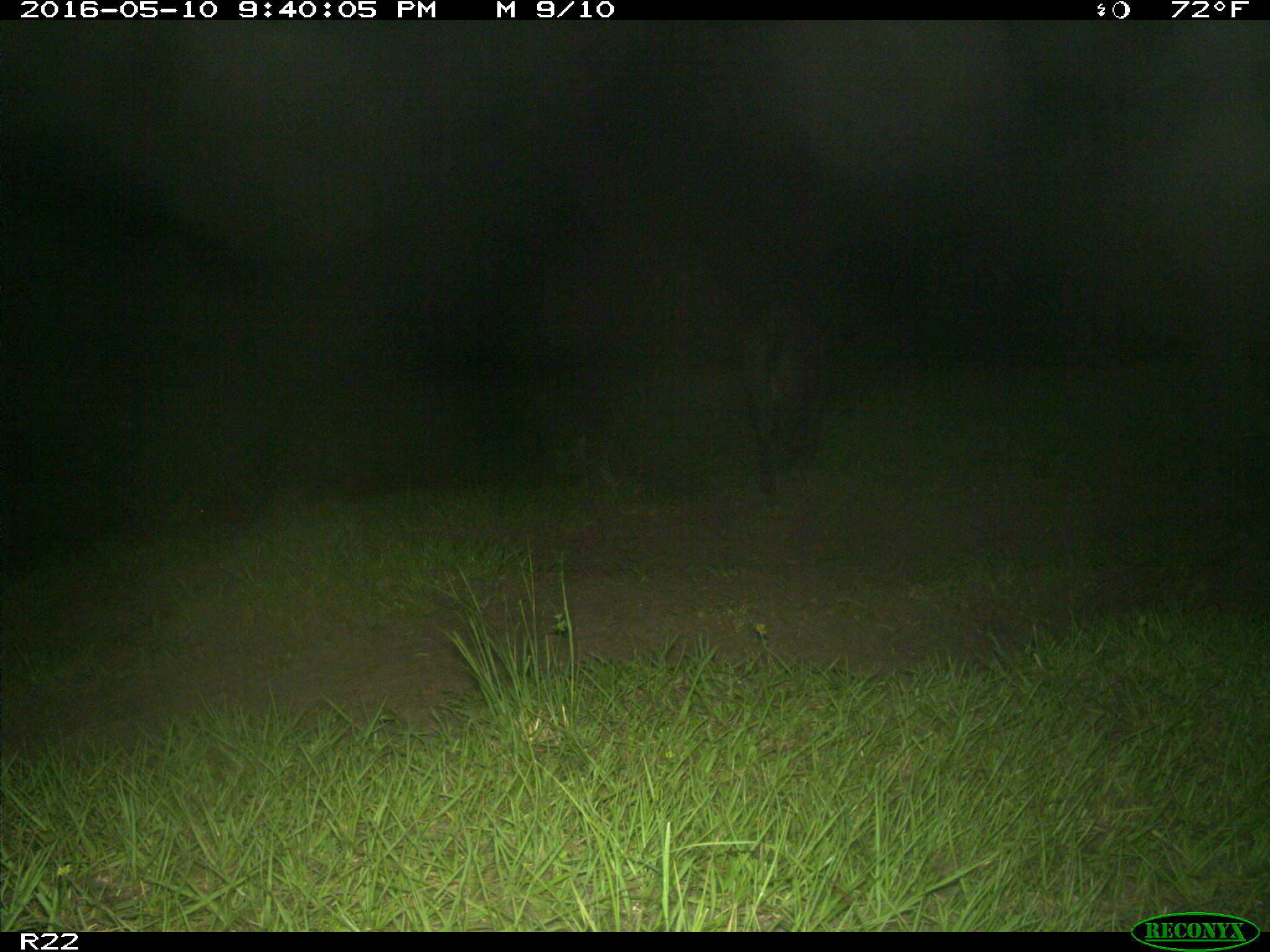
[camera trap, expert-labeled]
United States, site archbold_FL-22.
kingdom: Animalia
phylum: Chordata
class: Mammalia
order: Artiodactyla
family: Suidae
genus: Sus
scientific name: Sus scrofa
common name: wild boar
Sus scrofa (wild boar).